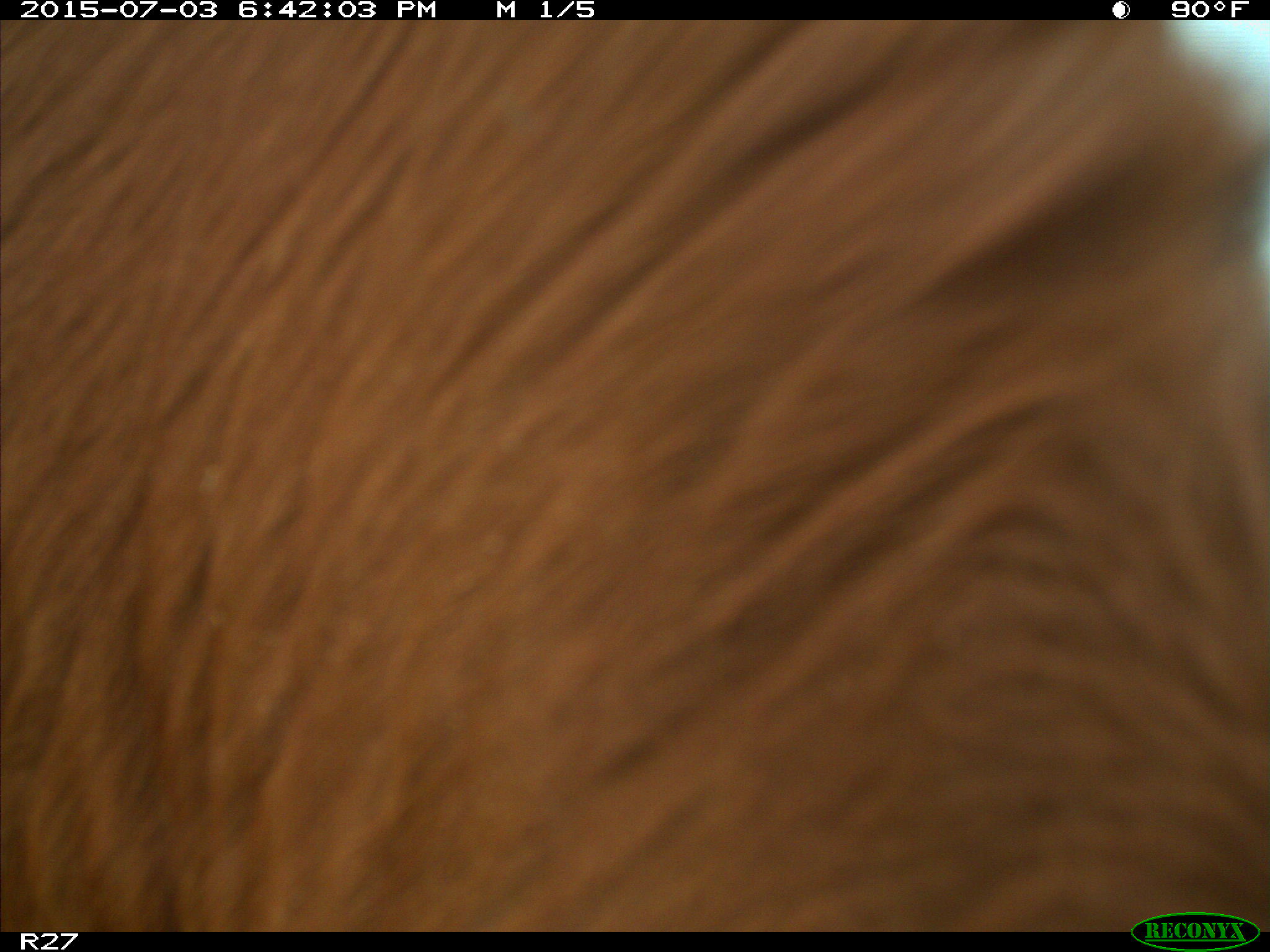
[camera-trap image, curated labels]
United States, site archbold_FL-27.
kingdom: Animalia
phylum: Chordata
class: Mammalia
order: Artiodactyla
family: Bovidae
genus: Bos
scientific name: Bos taurus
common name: domestic cow